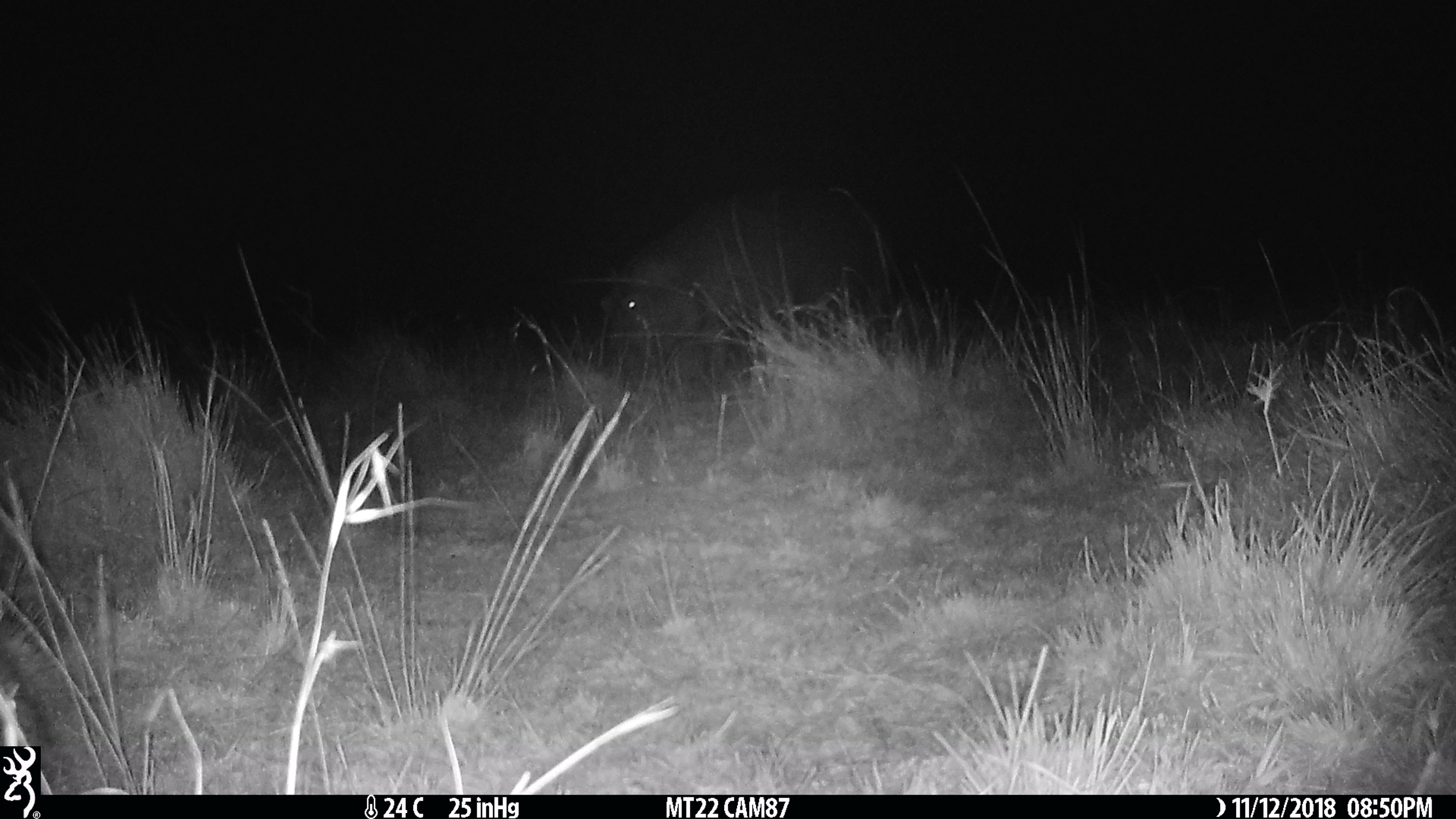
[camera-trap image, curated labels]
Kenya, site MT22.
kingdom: Animalia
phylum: Chordata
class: Mammalia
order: Artiodactyla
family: Hippopotamidae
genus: Hippopotamus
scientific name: Hippopotamus amphibius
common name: hippopotamus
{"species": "hippopotamus (Hippopotamus amphibius)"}